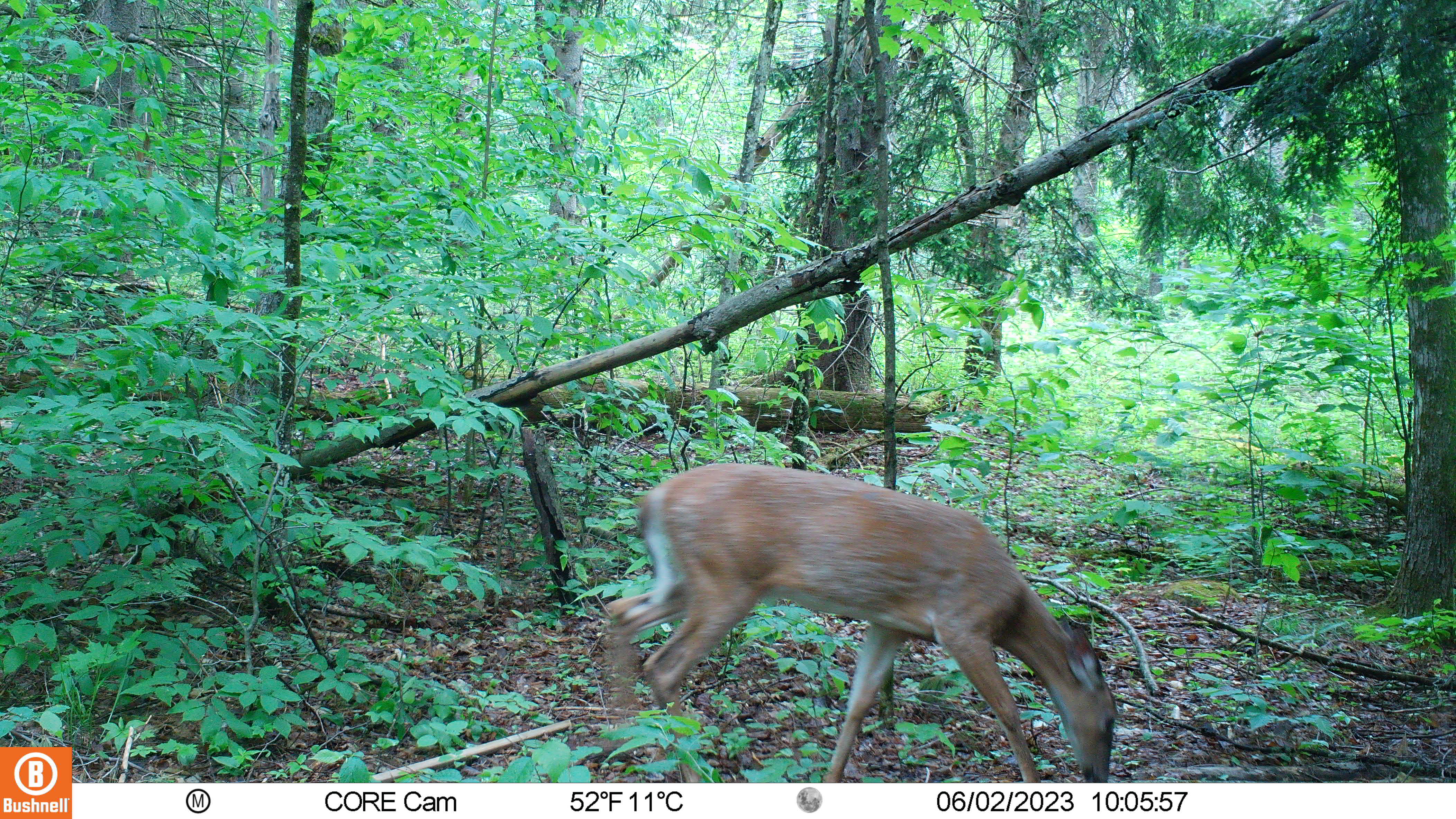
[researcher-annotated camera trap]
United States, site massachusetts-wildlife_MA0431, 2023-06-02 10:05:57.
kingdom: Animalia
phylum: Chordata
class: Mammalia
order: Artiodactyla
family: Cervidae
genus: Odocoileus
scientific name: Odocoileus virginianus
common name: white-tailed deer